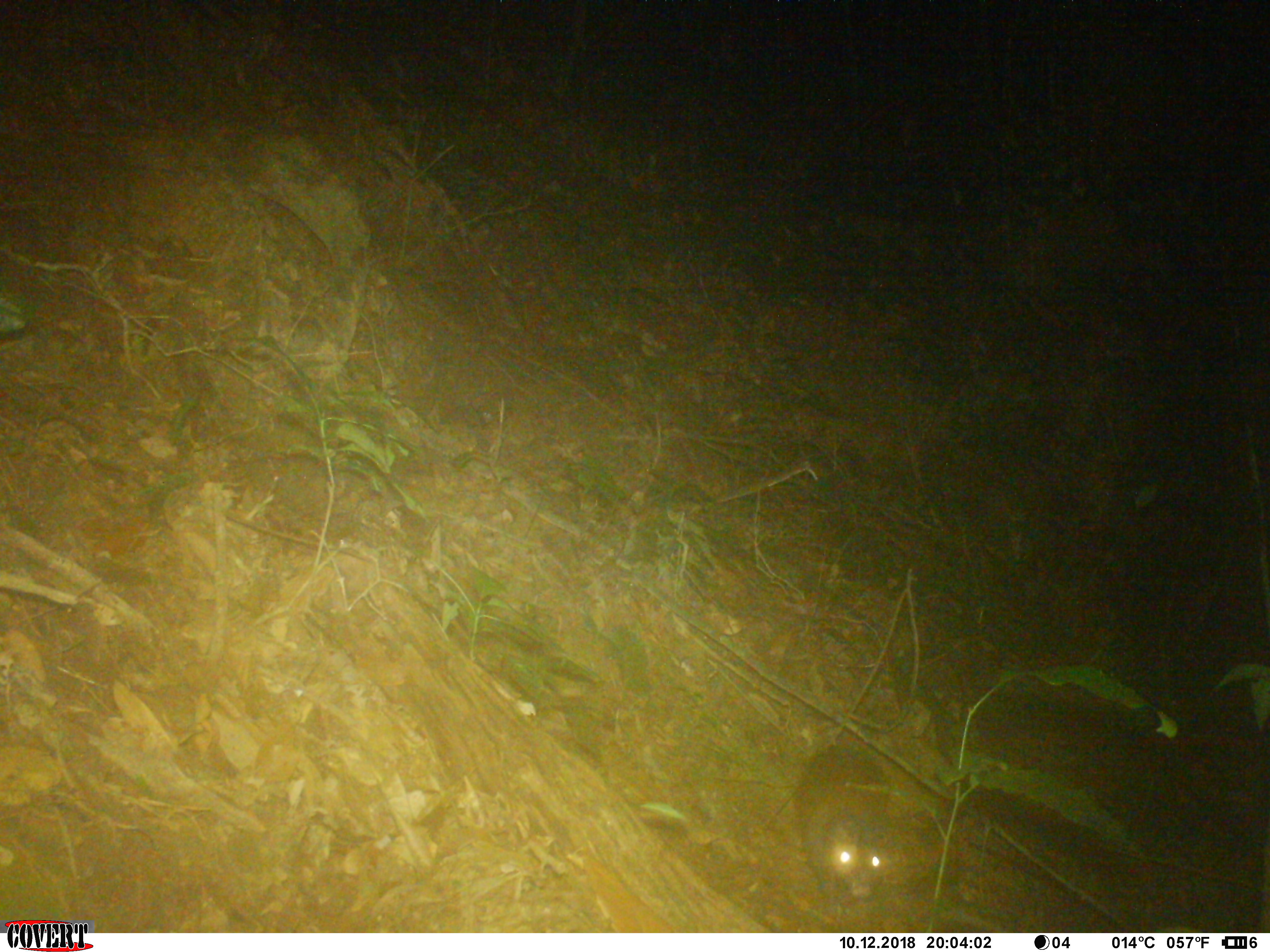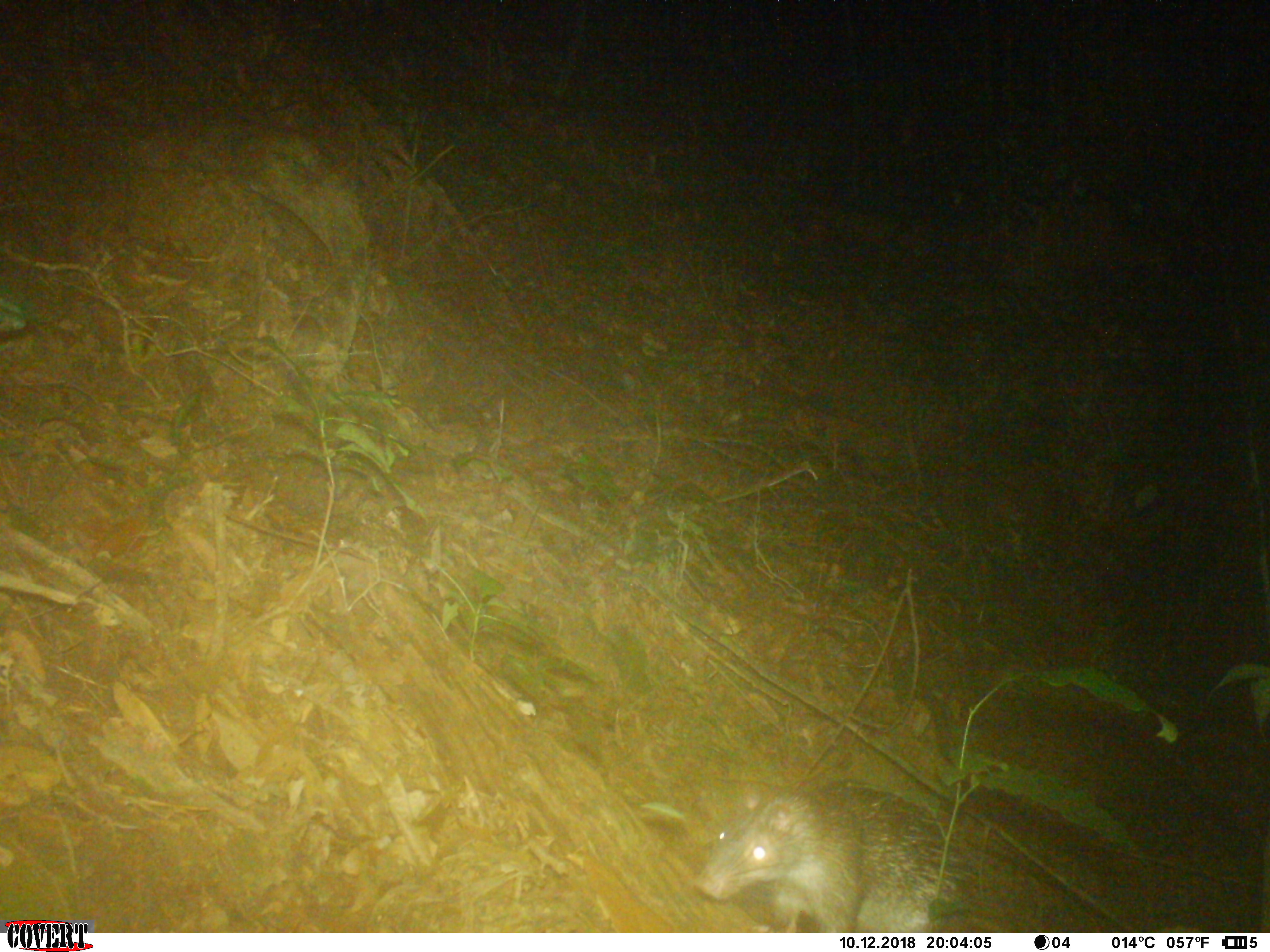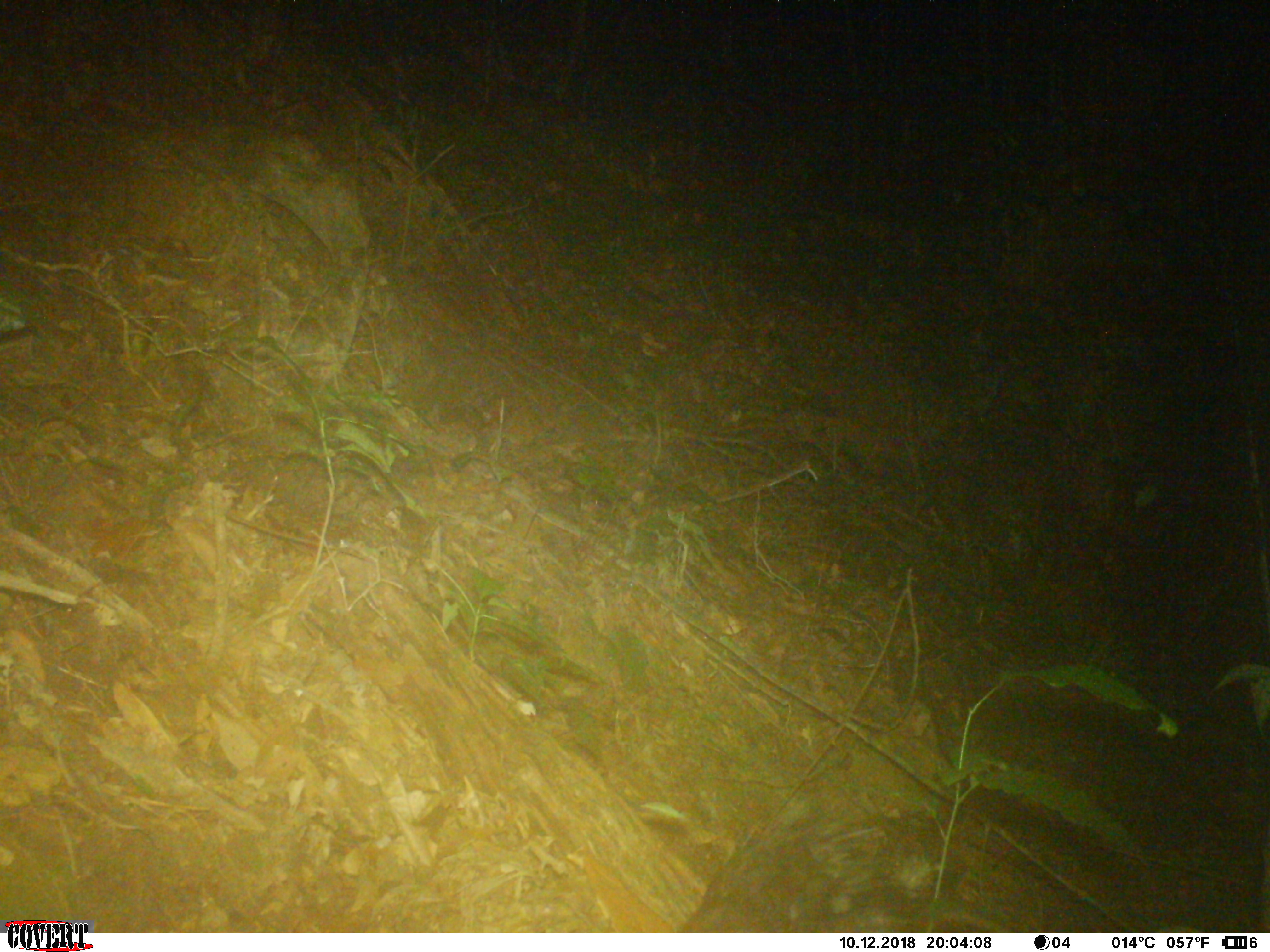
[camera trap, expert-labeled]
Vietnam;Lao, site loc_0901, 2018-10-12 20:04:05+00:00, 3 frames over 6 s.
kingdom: Animalia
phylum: Chordata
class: Mammalia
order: Rodentia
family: Hystricidae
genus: Atherurus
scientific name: Atherurus macrourus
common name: asiatic brush-tailed porcupine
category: asiatic brush tailed porcupine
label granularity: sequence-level